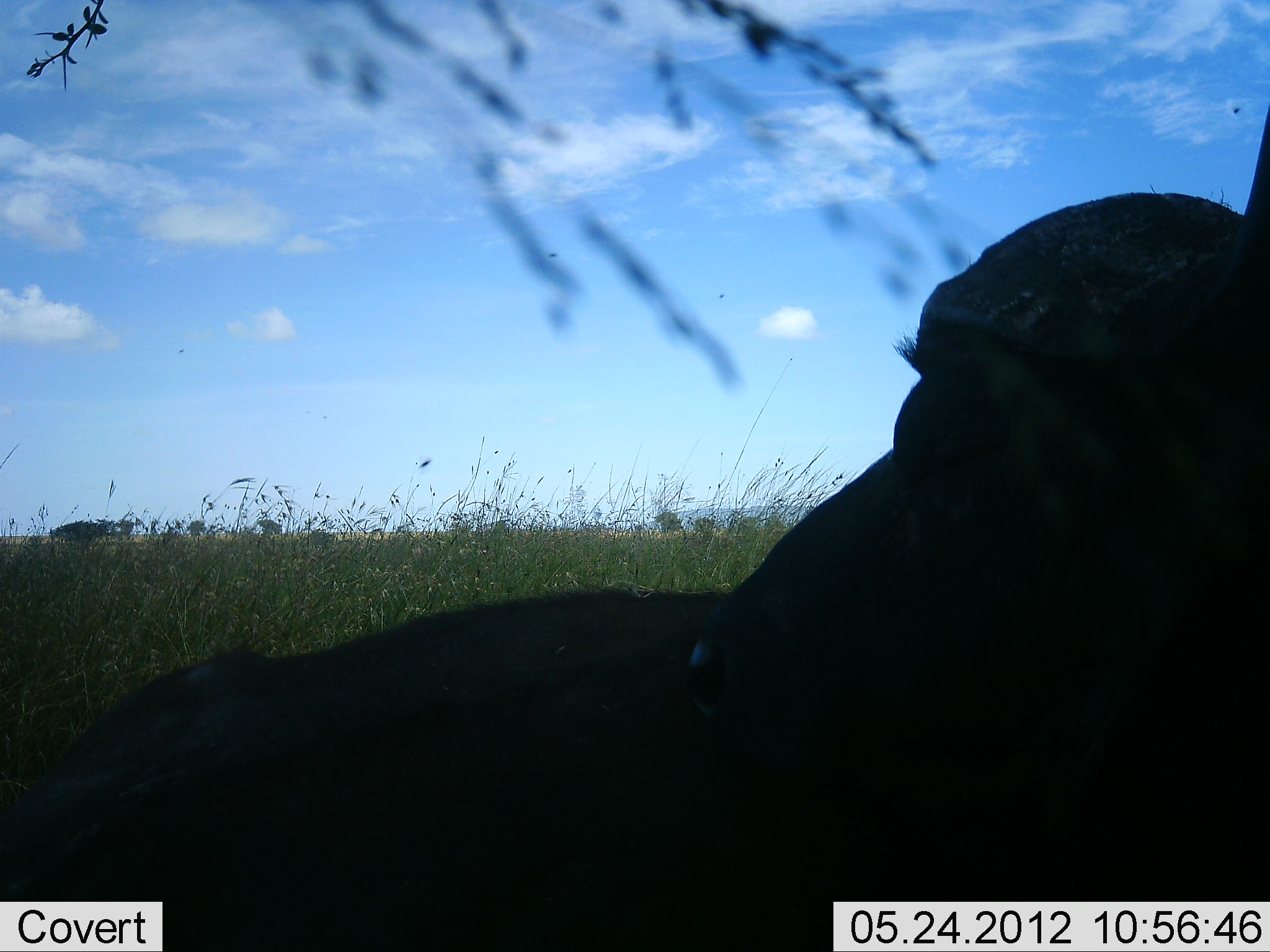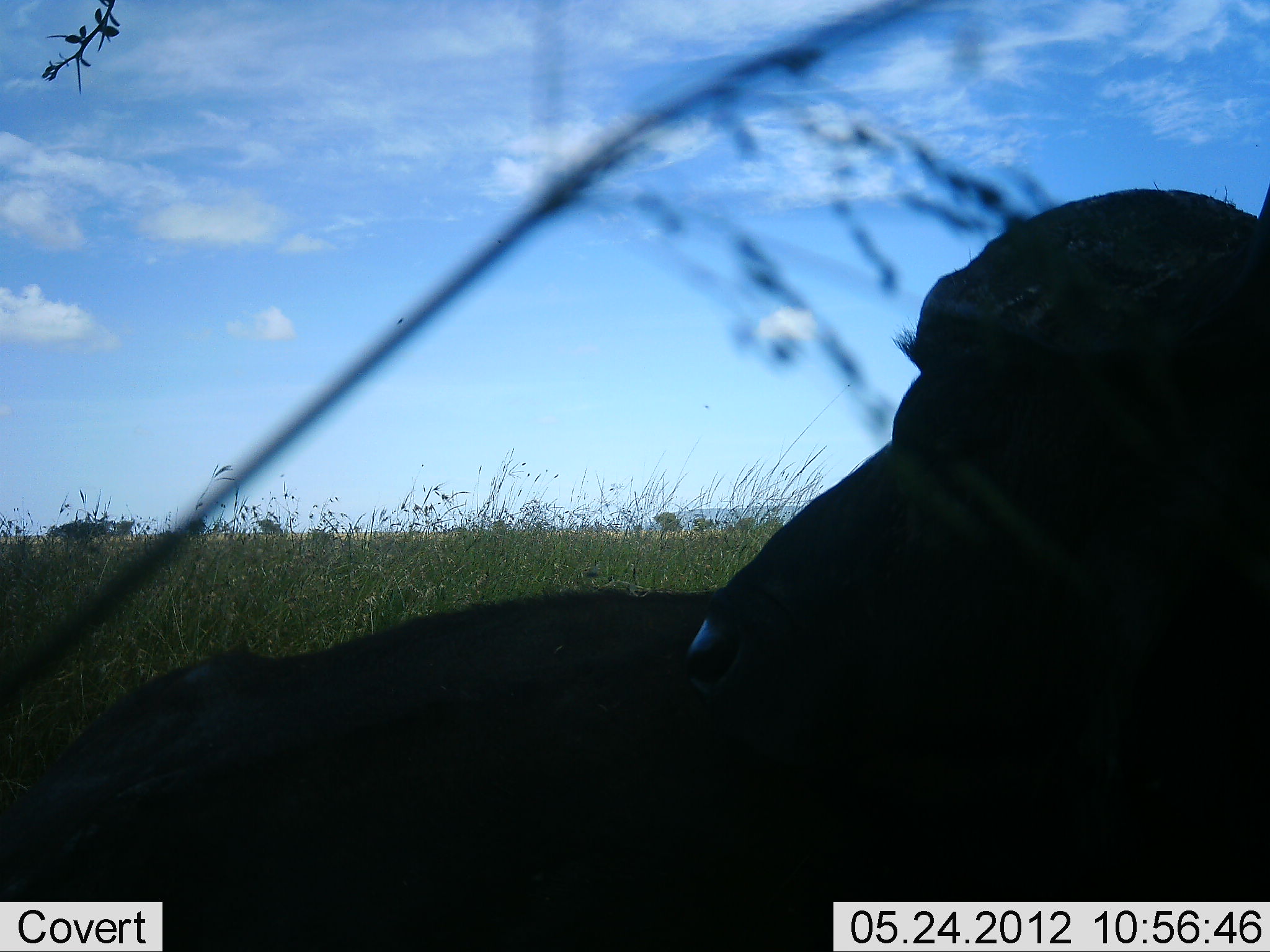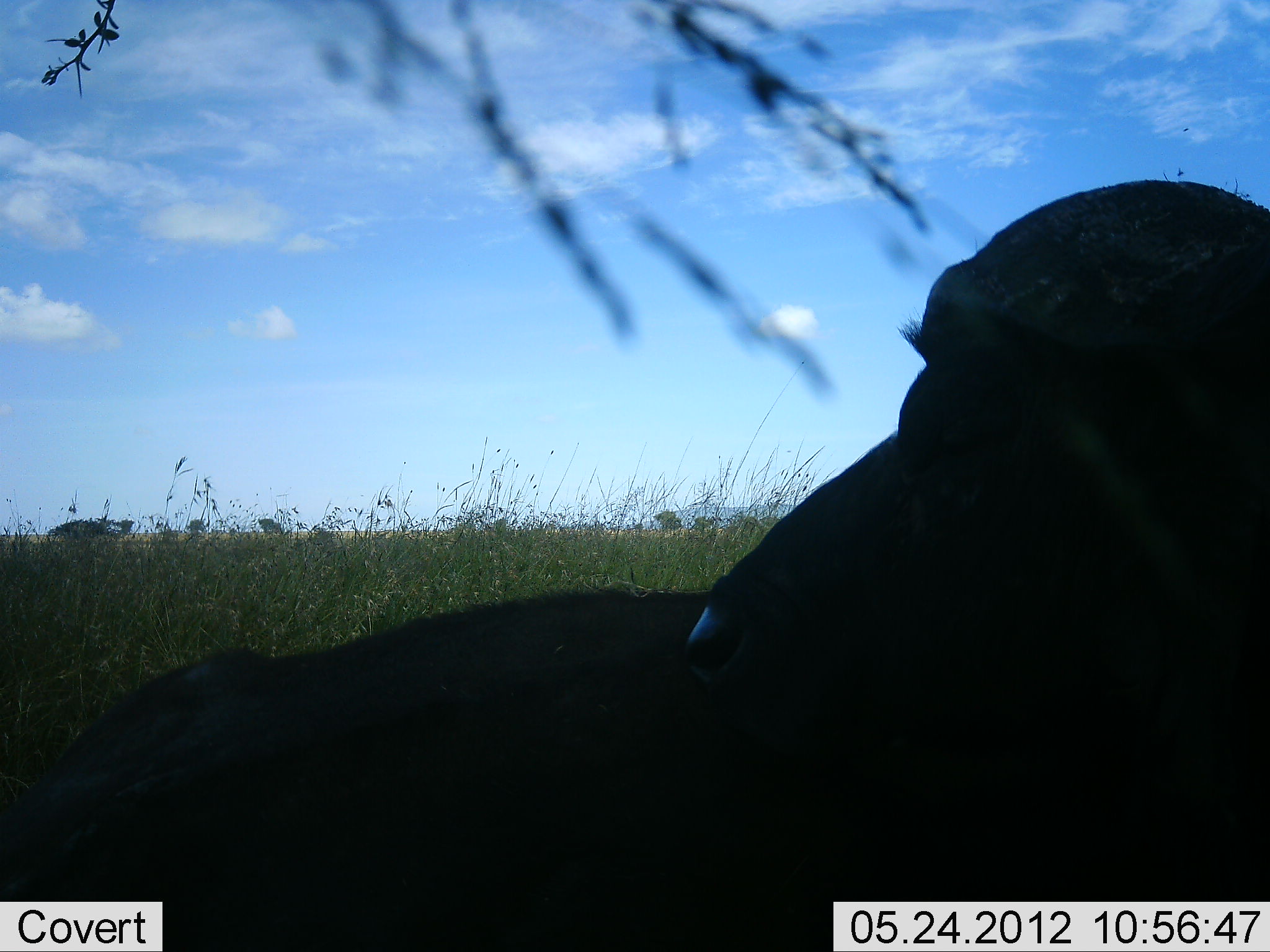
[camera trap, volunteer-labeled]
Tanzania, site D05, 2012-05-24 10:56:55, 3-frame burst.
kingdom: Animalia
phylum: Chordata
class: Mammalia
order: Artiodactyla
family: Bovidae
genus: Syncerus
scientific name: Syncerus caffer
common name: cape buffalo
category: buffalo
Buffalo (cape buffalo) (Syncerus caffer), count 2. Behavior (volunteer vote fractions): standing 20%, resting 80%, moving 0%, interacting 0%. Young present (vote fraction): 0%. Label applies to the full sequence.